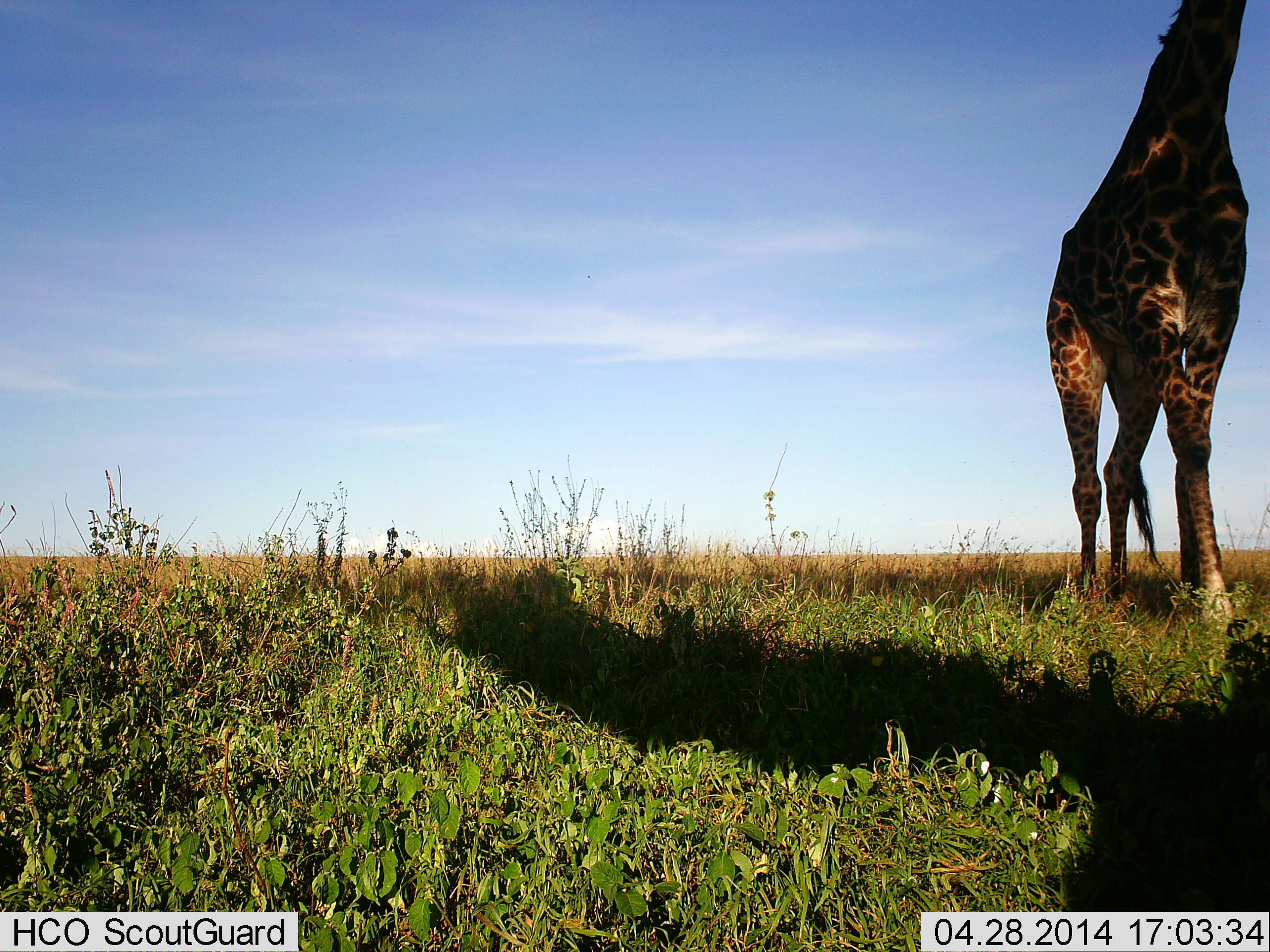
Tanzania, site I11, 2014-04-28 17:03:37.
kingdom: Animalia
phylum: Chordata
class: Mammalia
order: Artiodactyla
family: Giraffidae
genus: Giraffa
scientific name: Giraffa camelopardalis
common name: giraffe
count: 1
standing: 70%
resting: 0%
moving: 30%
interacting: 0%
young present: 0%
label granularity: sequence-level